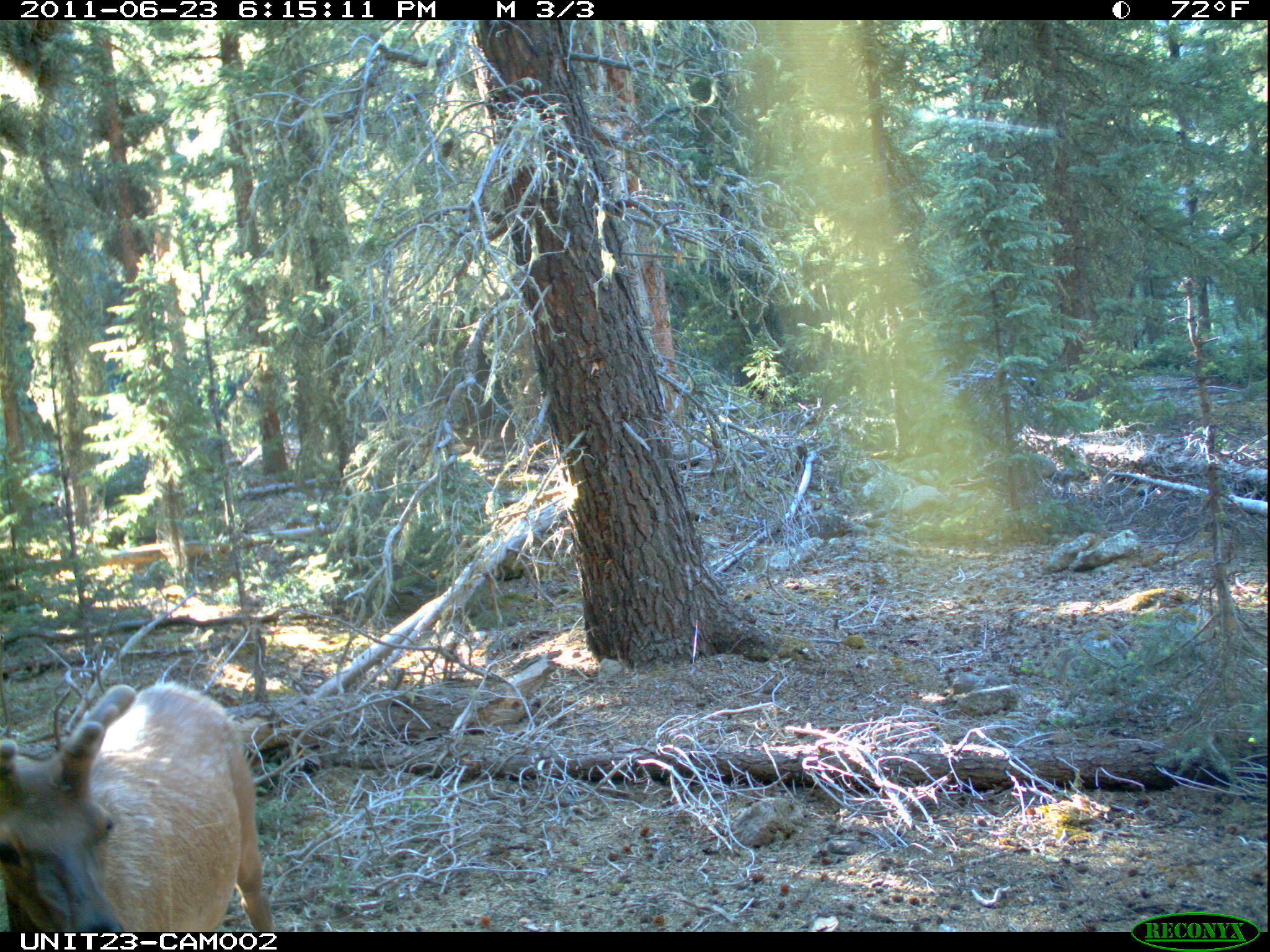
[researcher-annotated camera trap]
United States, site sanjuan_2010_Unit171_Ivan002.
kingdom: Animalia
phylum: Chordata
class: Mammalia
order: Artiodactyla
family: Cervidae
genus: Cervus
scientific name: Cervus elaphus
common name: red deer